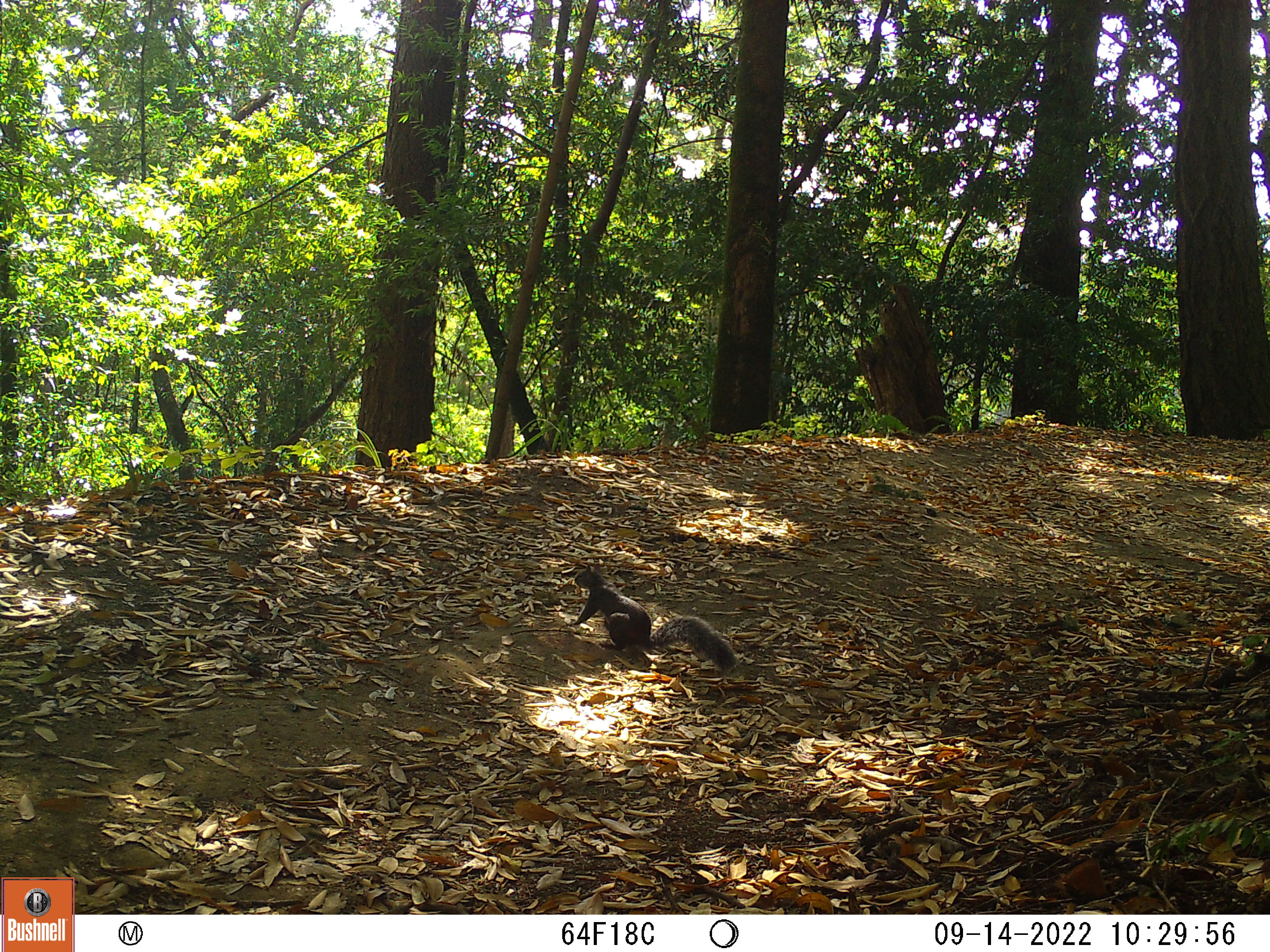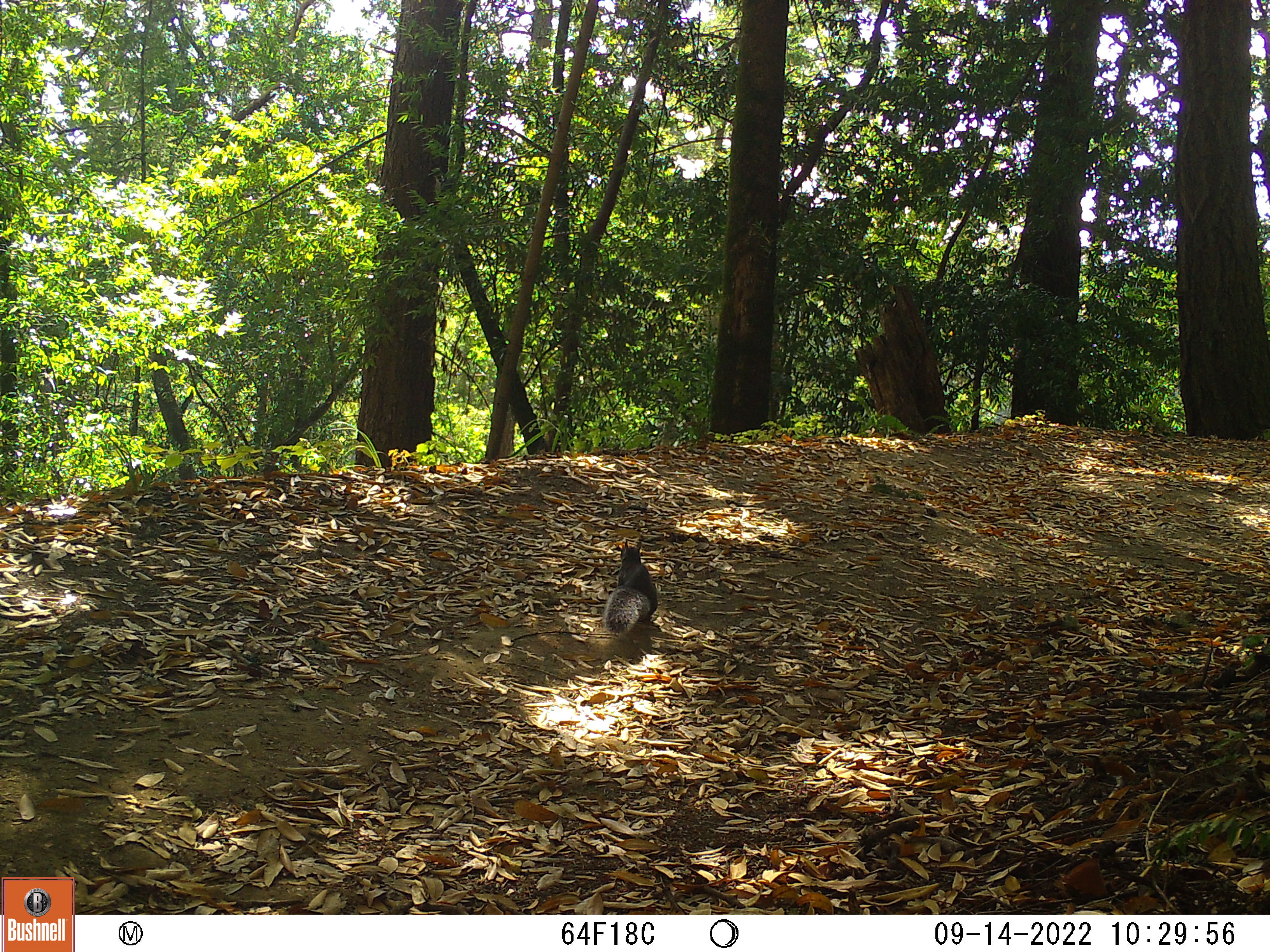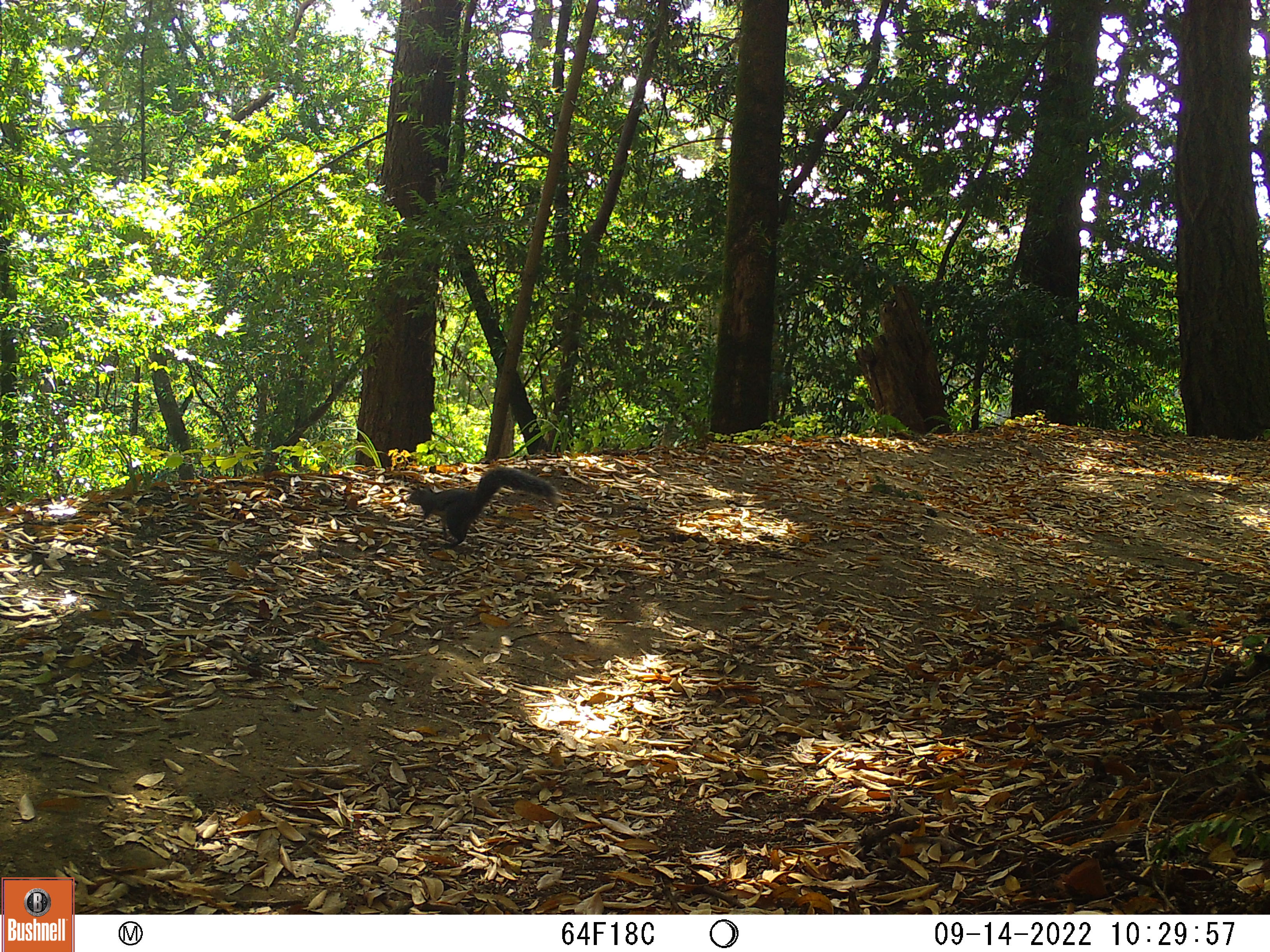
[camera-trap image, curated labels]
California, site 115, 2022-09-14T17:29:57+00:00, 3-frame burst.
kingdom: Animalia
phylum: Chordata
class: Mammalia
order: Rodentia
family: Sciuridae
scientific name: Sciuridae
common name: squirrel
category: unknown squirrel